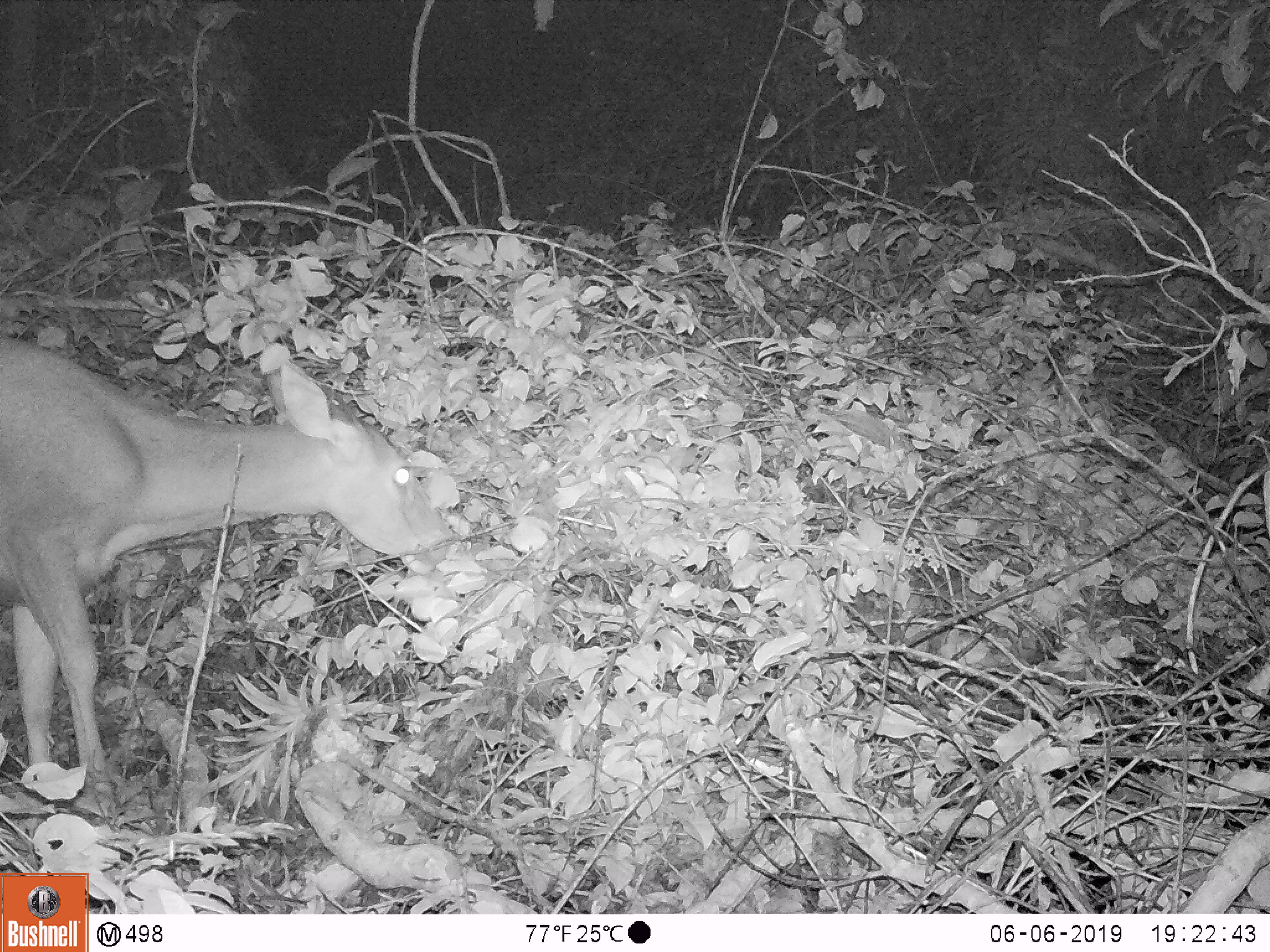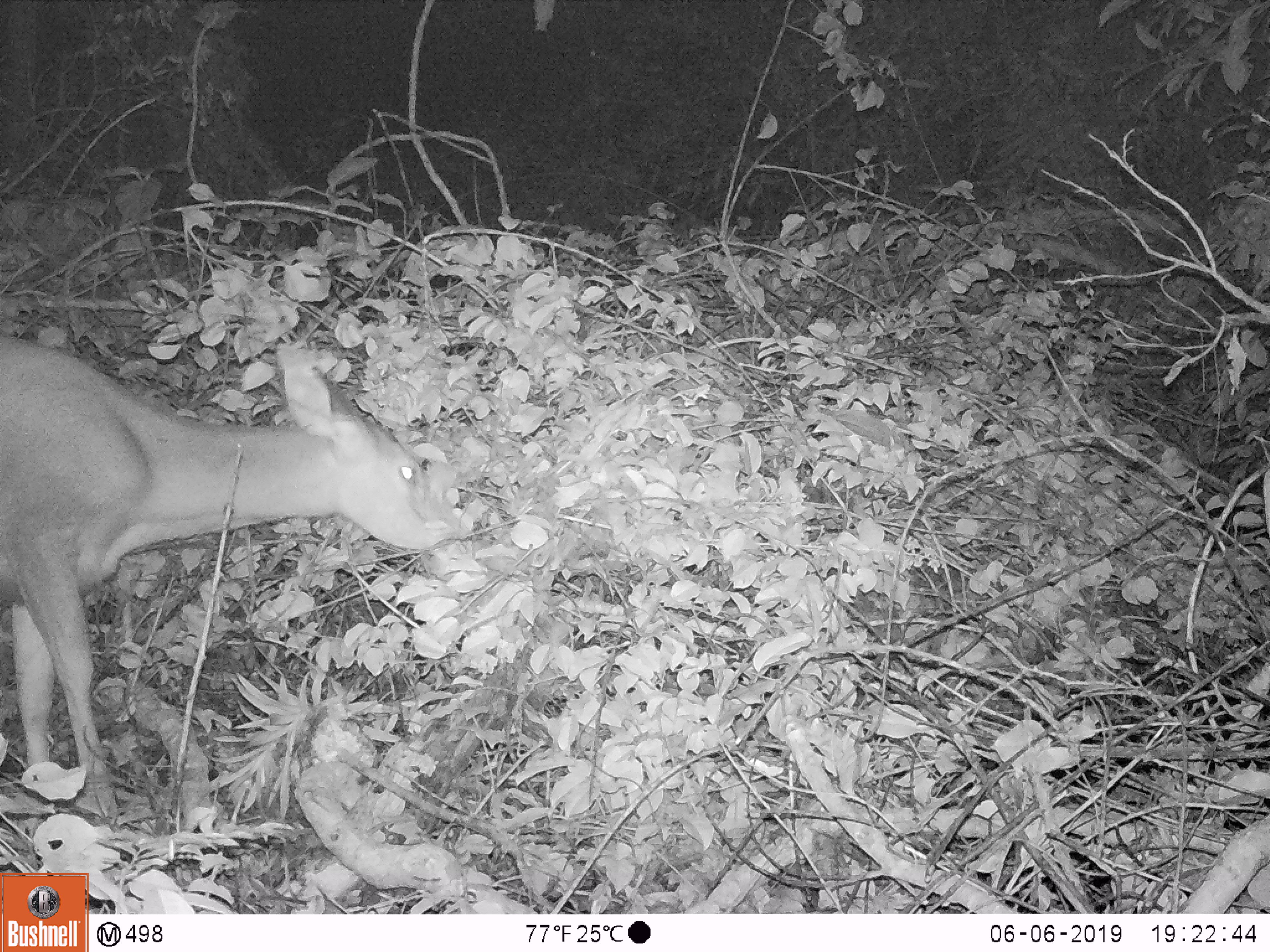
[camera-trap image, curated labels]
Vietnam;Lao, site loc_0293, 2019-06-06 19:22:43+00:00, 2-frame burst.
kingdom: Animalia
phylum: Chordata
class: Mammalia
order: Artiodactyla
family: Cervidae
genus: Rusa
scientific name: Rusa unicolor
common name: sambar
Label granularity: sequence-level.